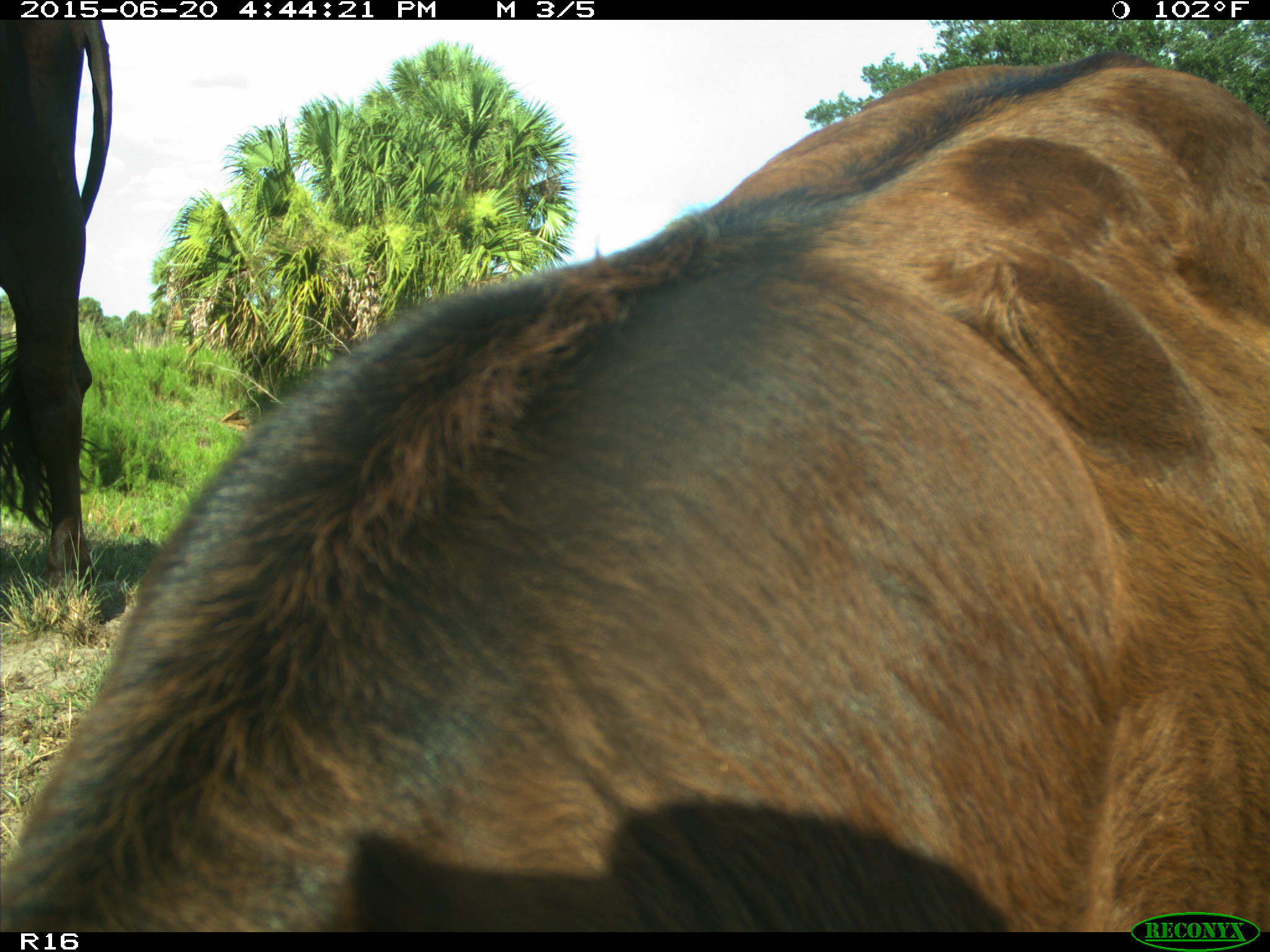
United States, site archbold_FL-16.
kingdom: Animalia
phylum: Chordata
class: Mammalia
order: Artiodactyla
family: Bovidae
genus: Bos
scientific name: Bos taurus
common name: domestic cow